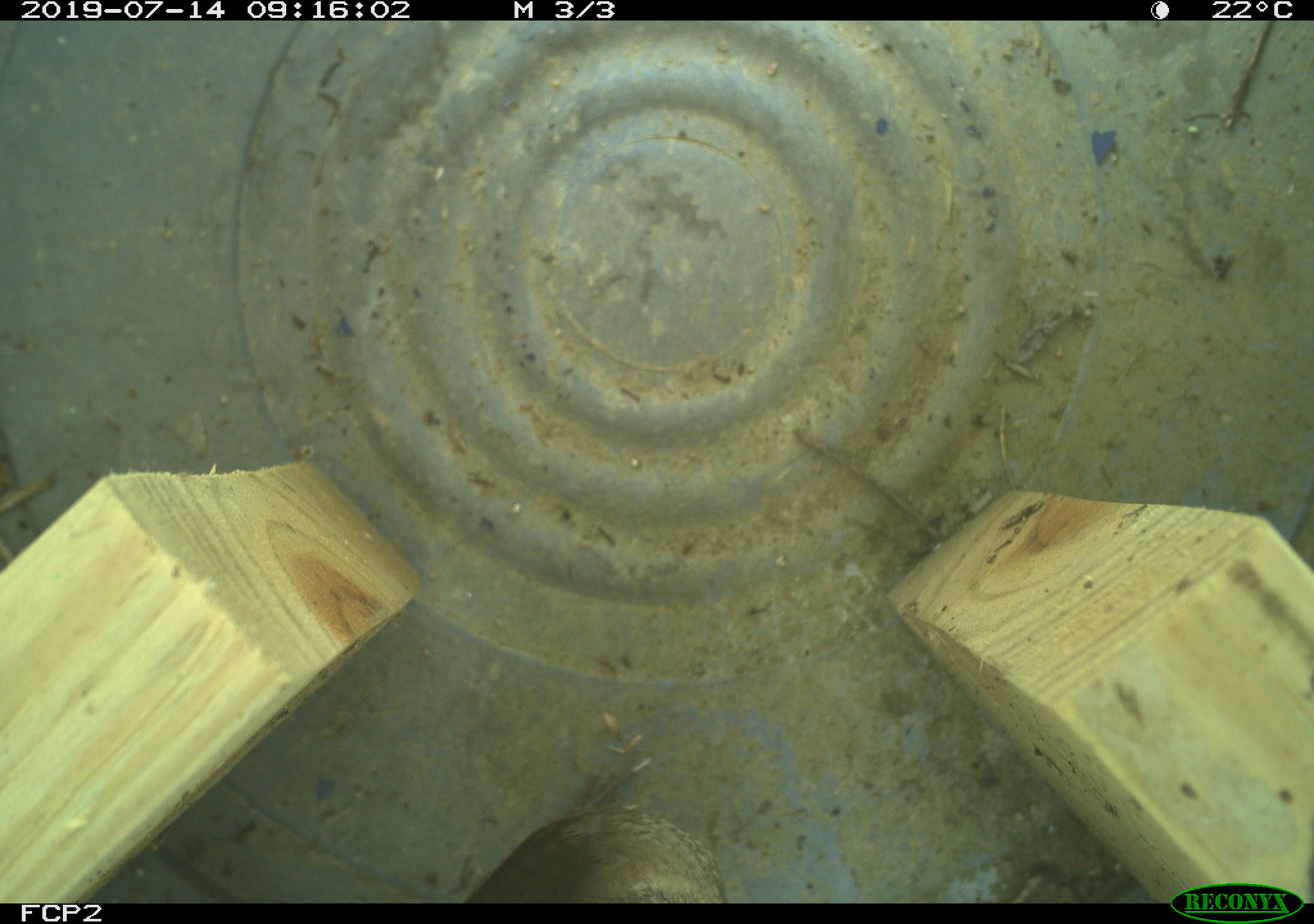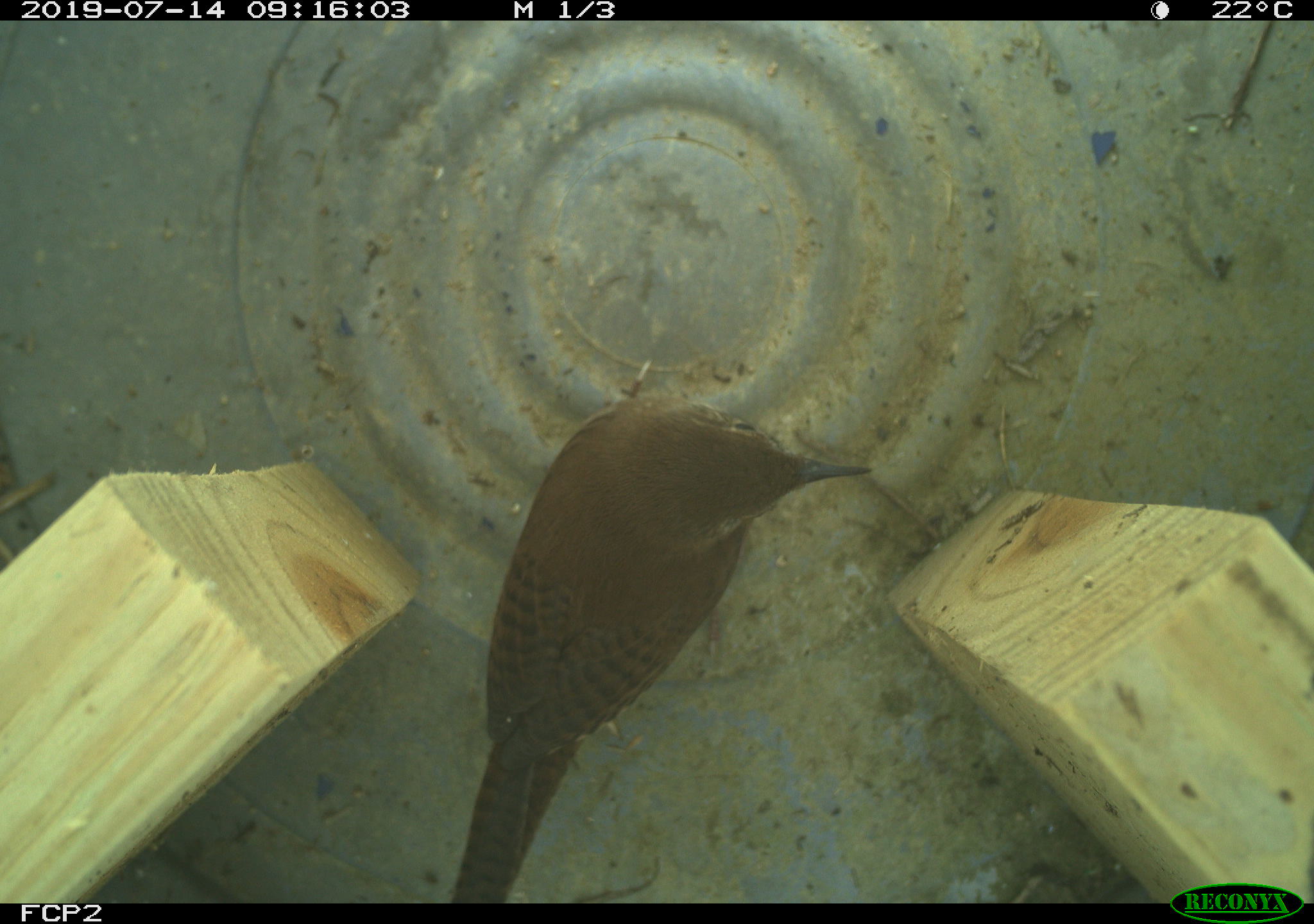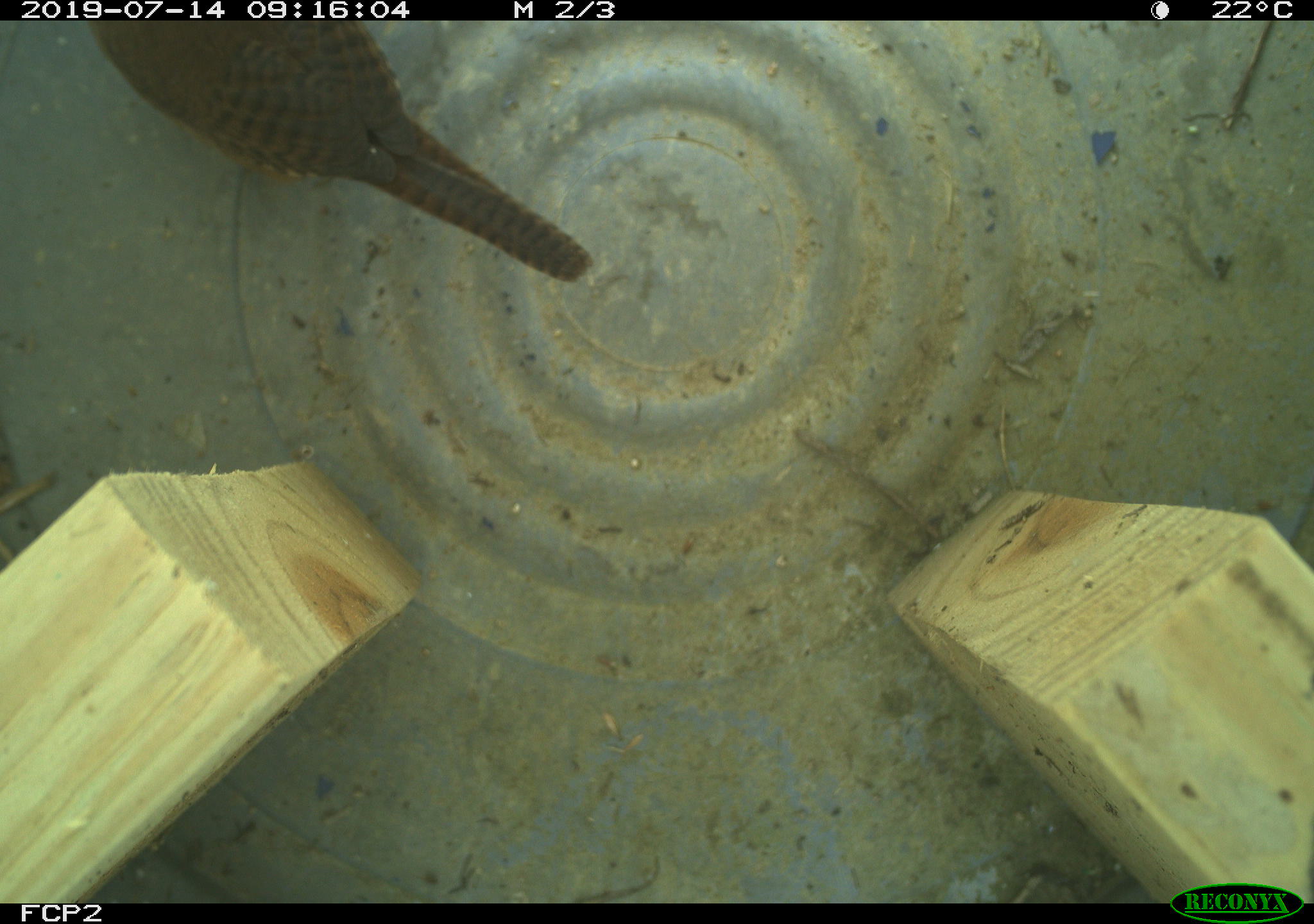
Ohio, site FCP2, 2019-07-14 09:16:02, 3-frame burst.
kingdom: Animalia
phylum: Chordata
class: Aves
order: Passeriformes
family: Troglodytidae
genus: Troglodytes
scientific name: Troglodytes aedon aedon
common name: northern house wren